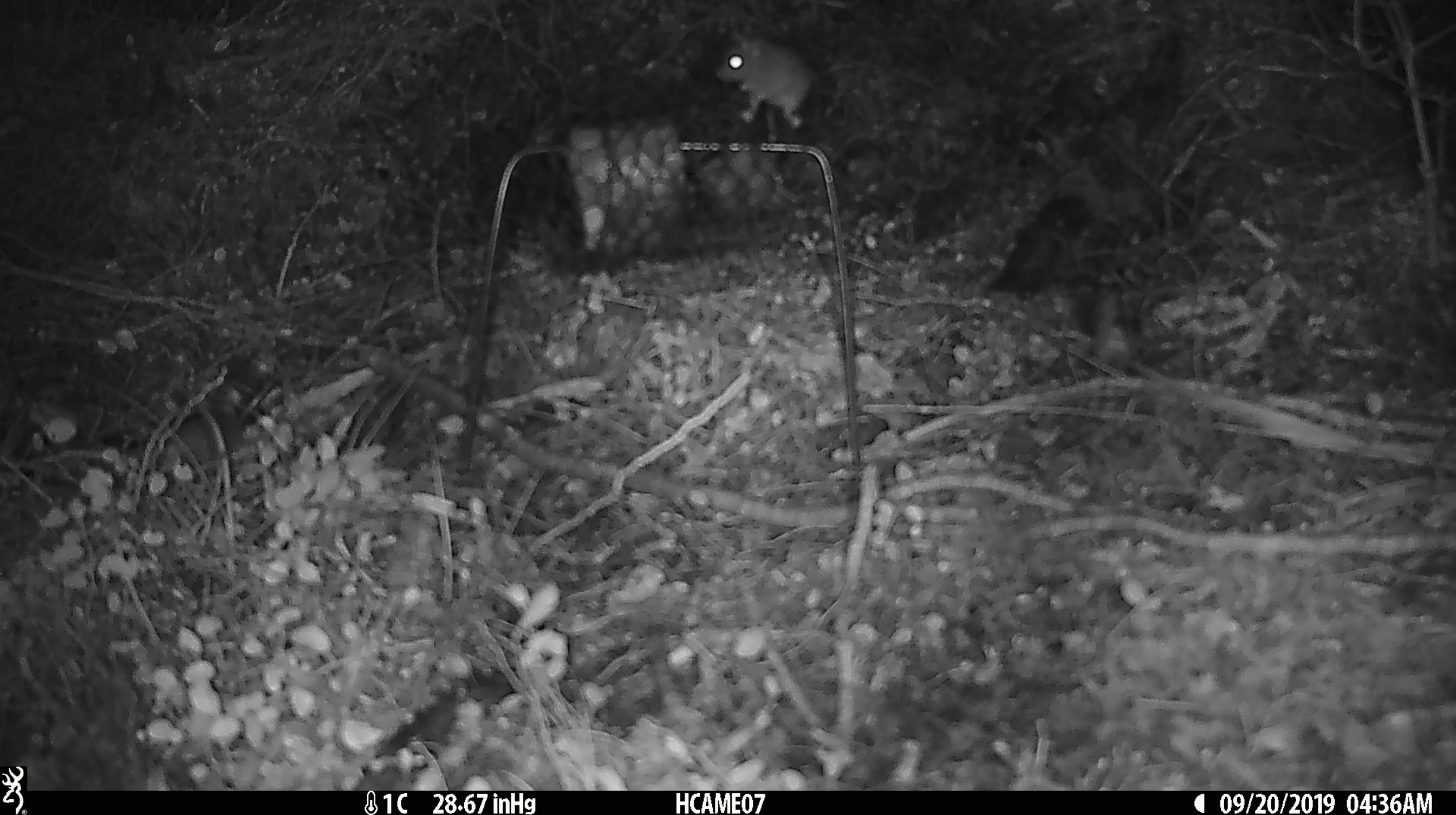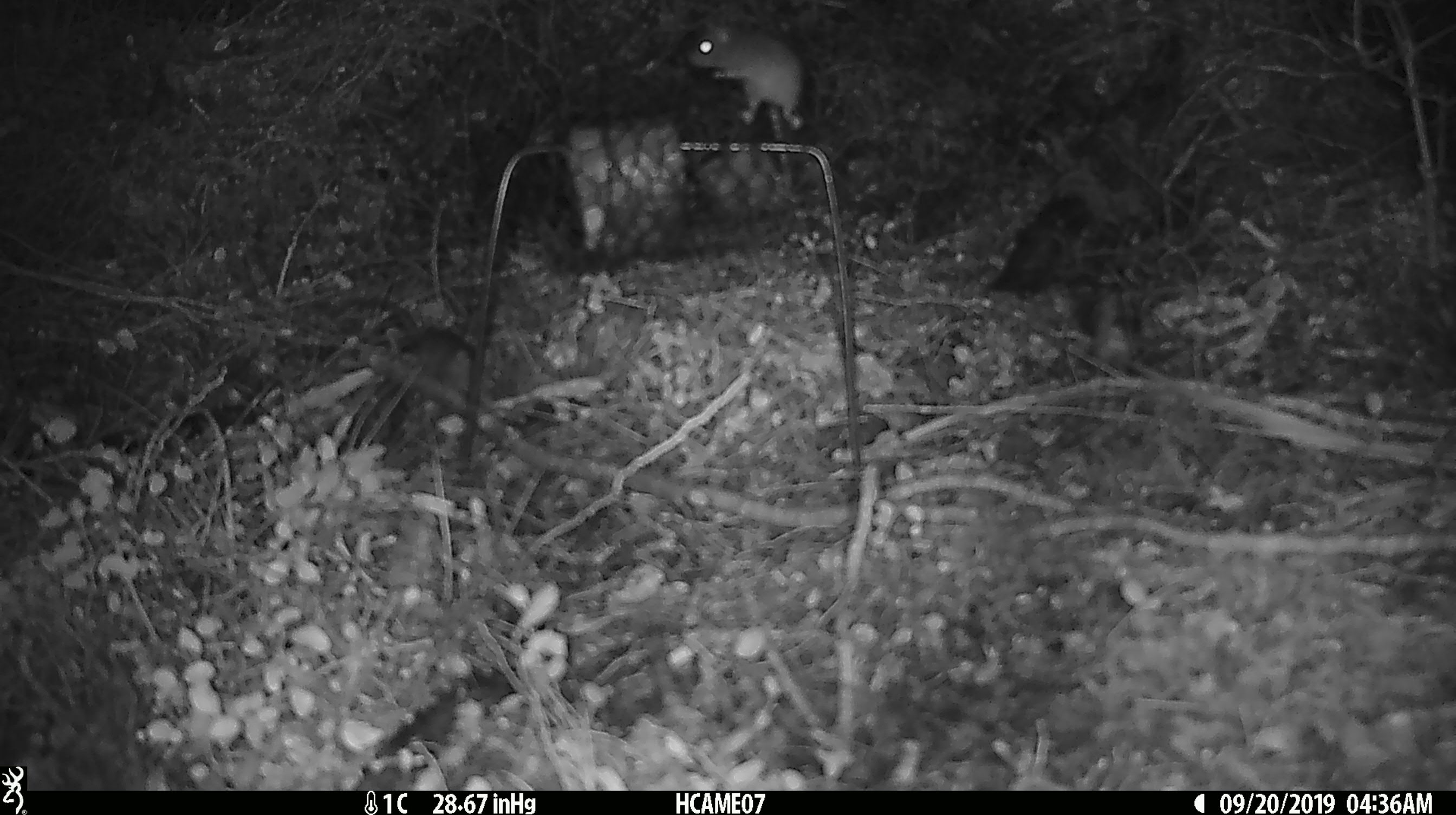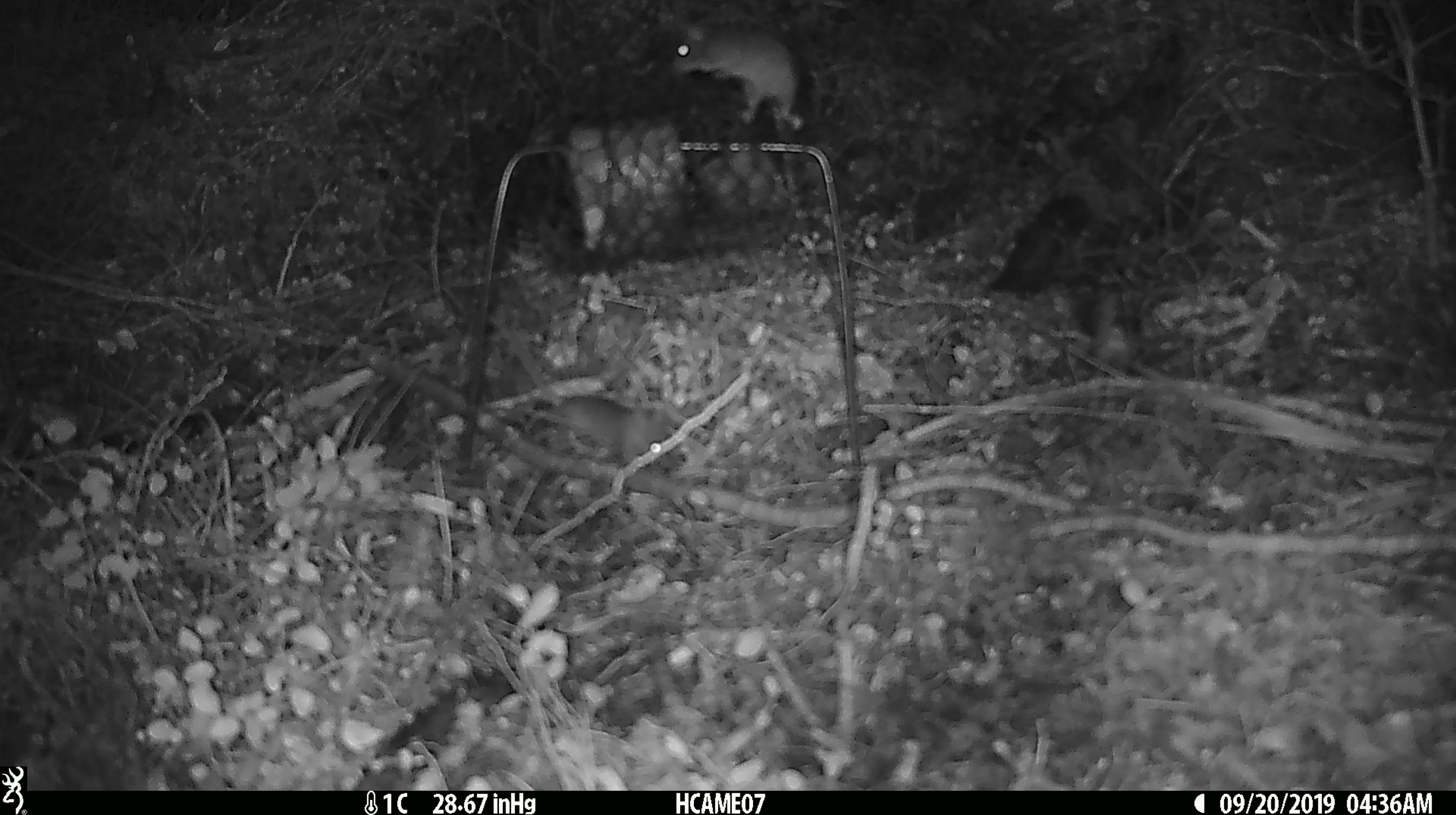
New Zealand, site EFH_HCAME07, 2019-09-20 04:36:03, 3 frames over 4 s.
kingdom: Animalia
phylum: Chordata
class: Mammalia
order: Rodentia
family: Muridae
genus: Mus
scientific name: Mus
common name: mouse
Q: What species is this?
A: Mouse (Mus).